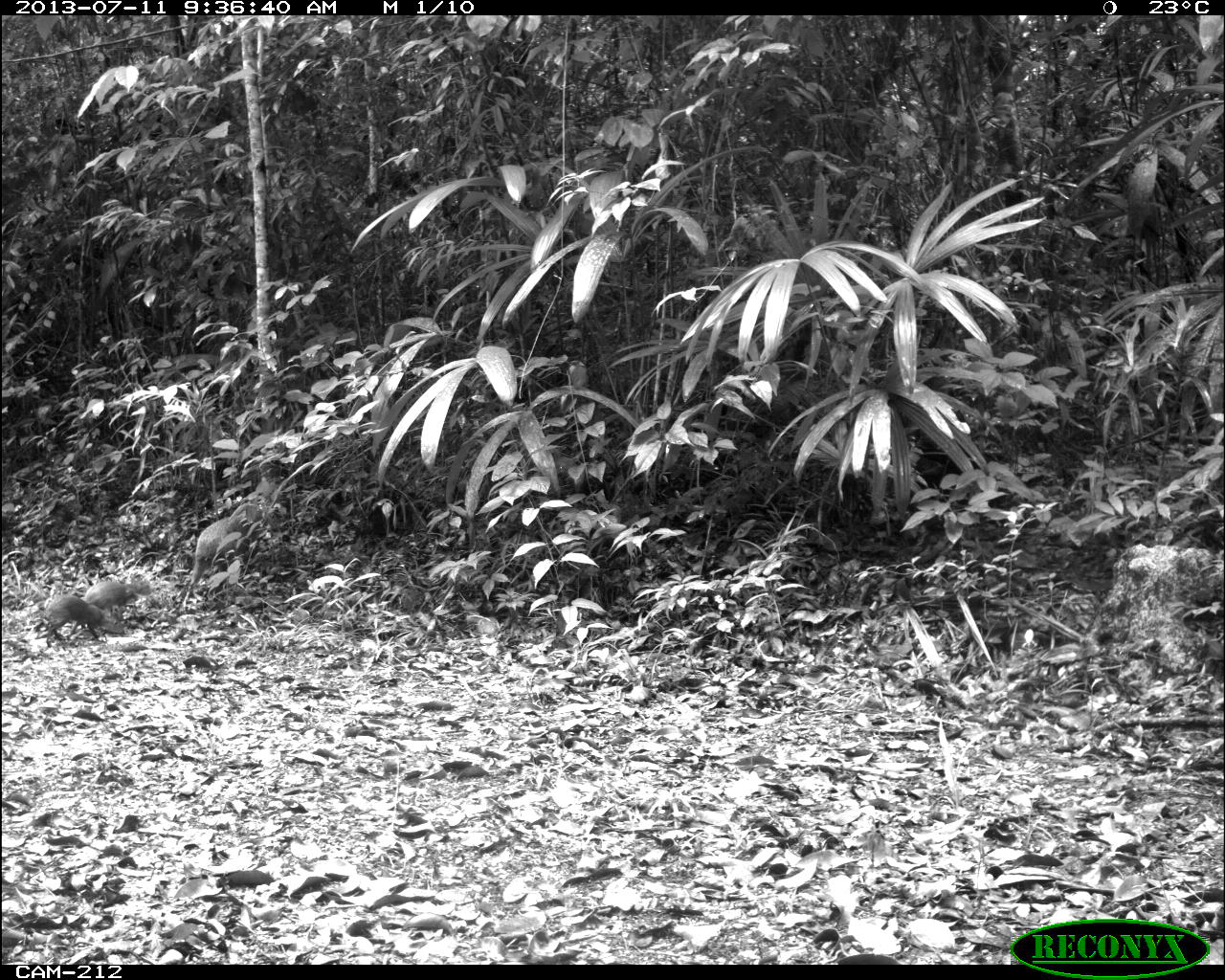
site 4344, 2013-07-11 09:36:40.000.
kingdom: Animalia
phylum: Chordata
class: Mammalia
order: Rodentia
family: Dasyproctidae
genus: Dasyprocta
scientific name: Dasyprocta punctata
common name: central american agouti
Dasyprocta punctata (central american agouti), count 3.